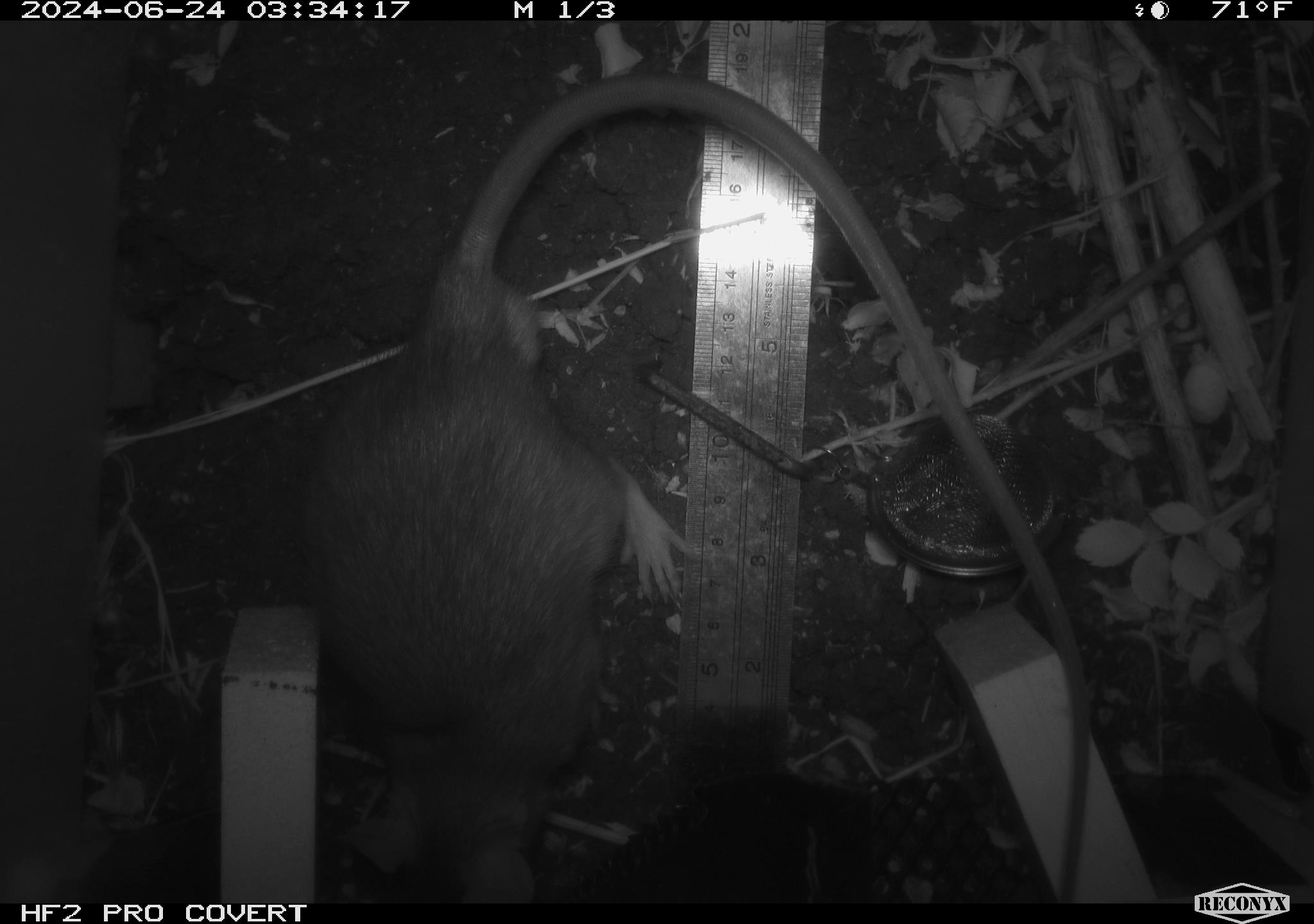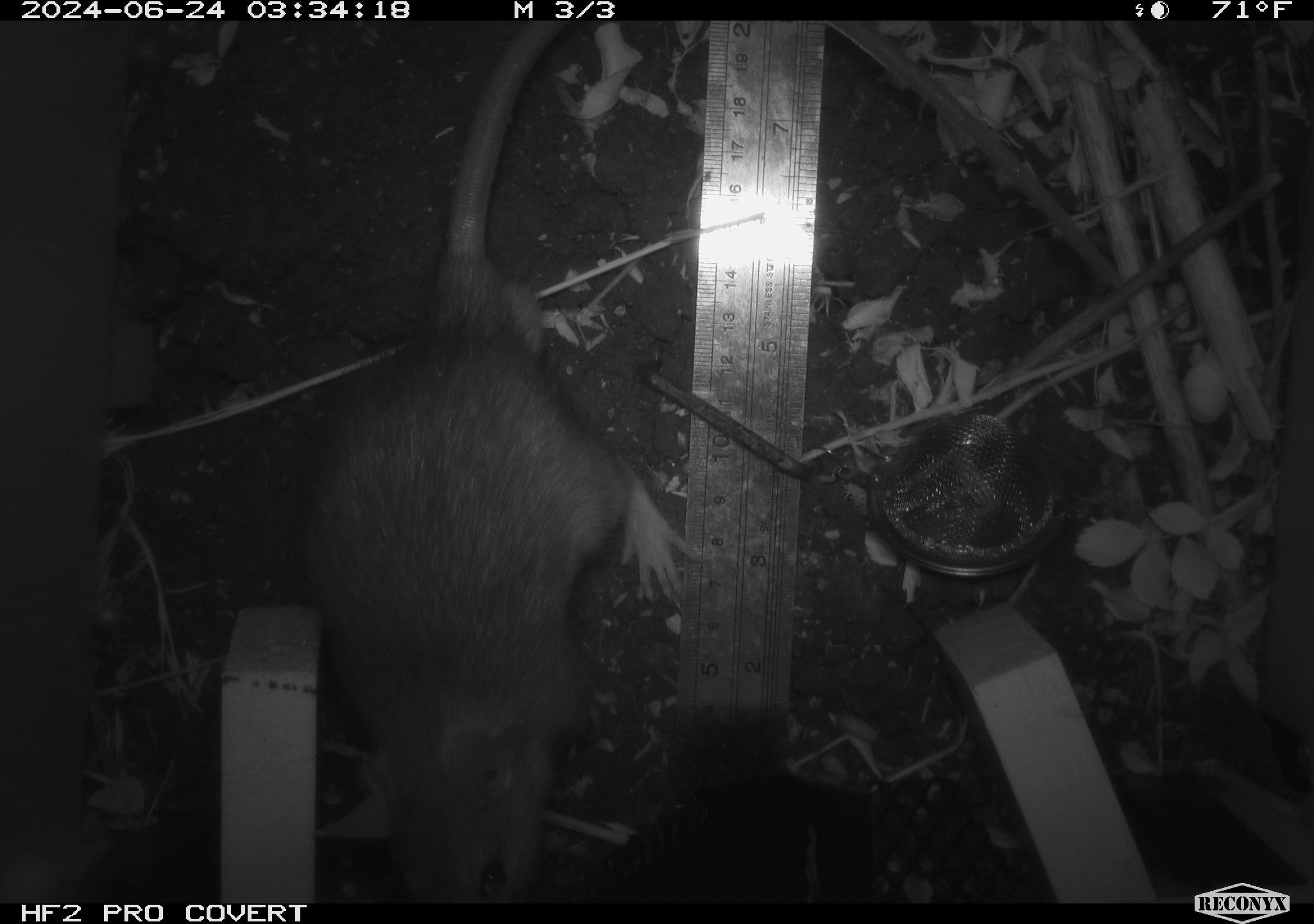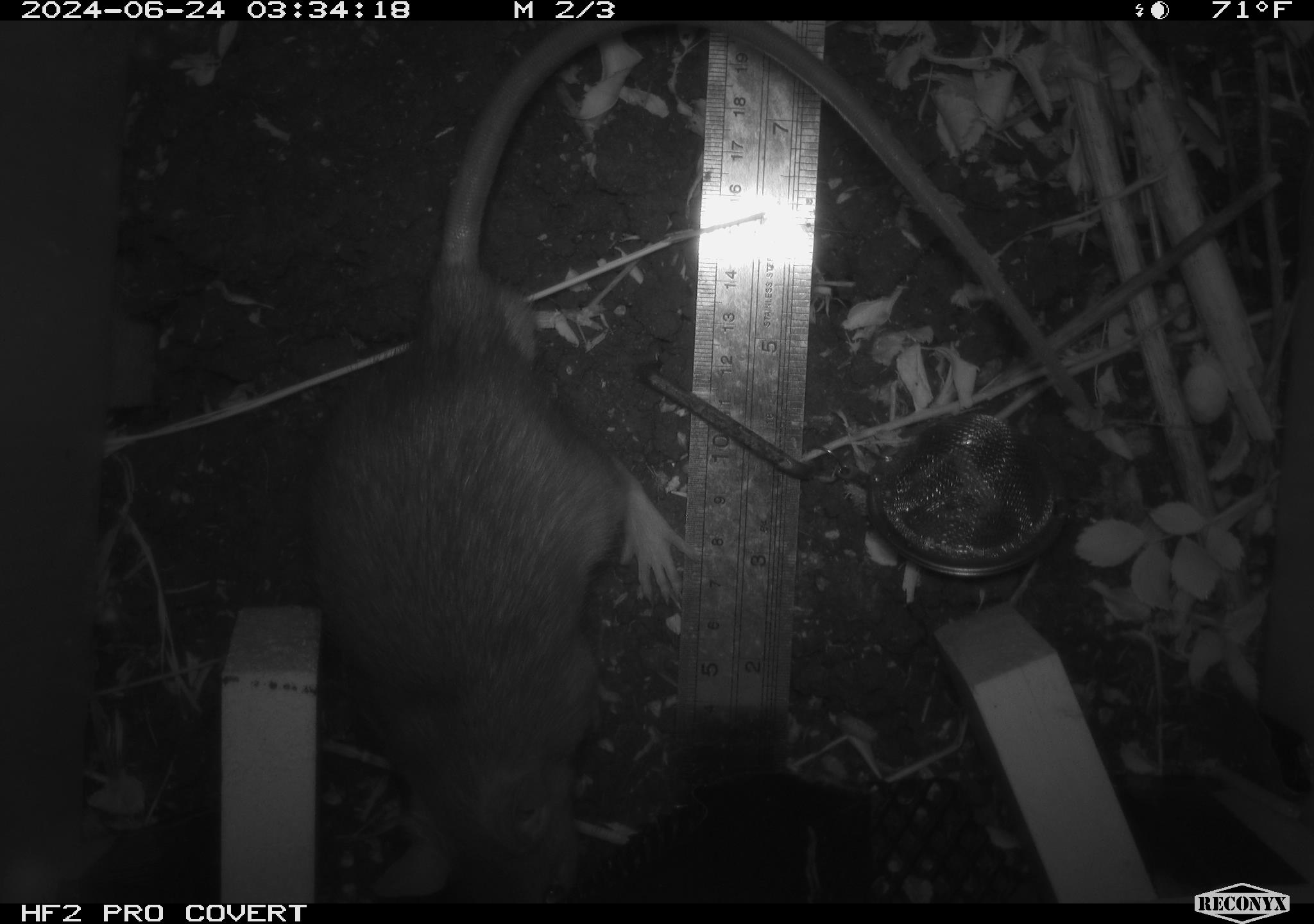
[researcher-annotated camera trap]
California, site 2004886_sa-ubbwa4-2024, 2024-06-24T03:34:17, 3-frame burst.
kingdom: Animalia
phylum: Chordata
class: Mammalia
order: Rodentia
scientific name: Rodentia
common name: woodrat or rat or mouse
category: woodrat or rat or mouse species